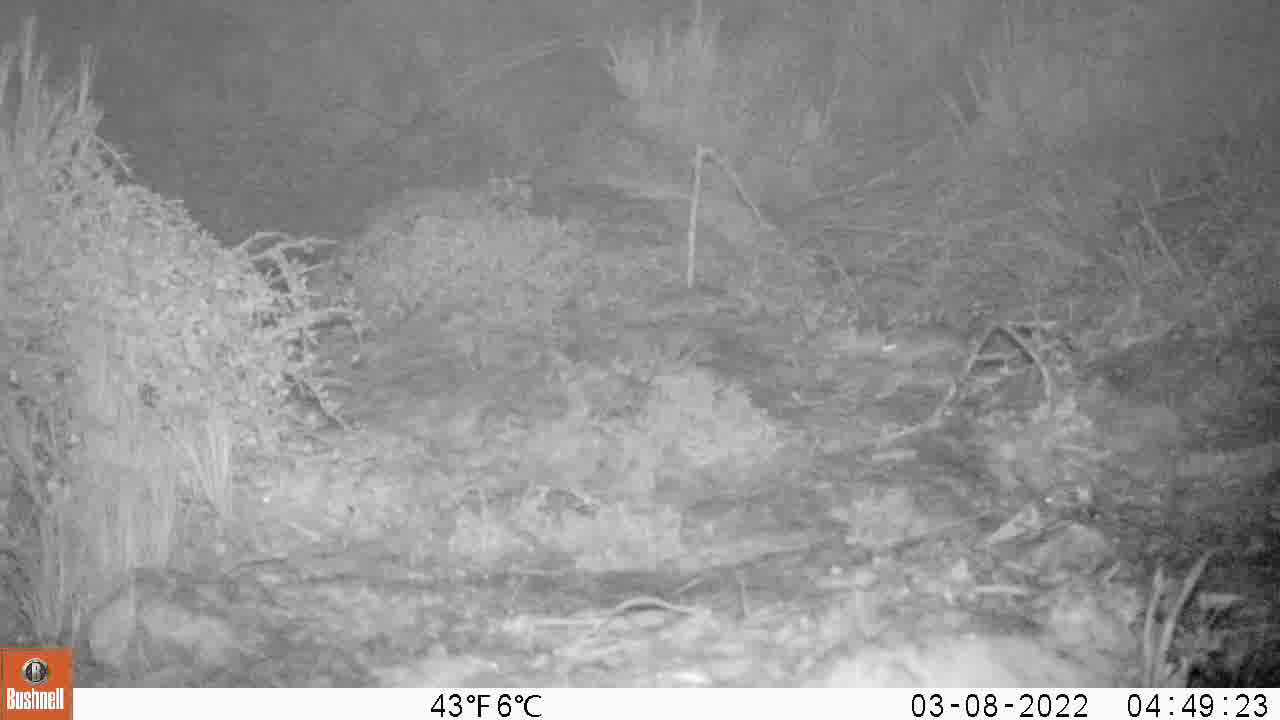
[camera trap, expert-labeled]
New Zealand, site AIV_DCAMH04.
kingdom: Animalia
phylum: Chordata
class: Mammalia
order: Rodentia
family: Muridae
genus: Mus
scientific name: Mus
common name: mouse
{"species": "mouse (Mus)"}